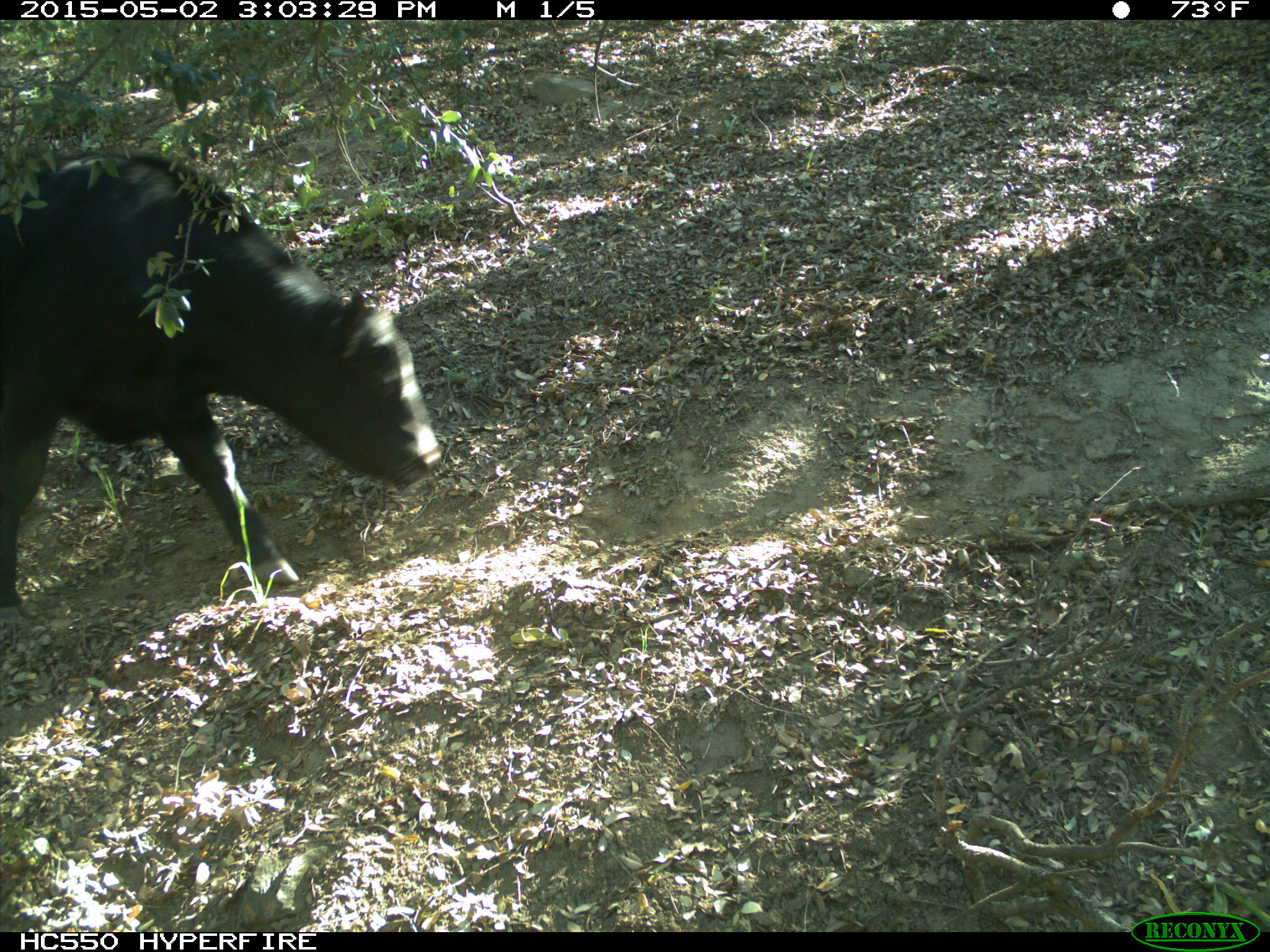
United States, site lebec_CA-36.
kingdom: Animalia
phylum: Chordata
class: Mammalia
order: Artiodactyla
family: Bovidae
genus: Bos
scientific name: Bos taurus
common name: domestic cow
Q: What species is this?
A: Bos taurus (domestic cow).